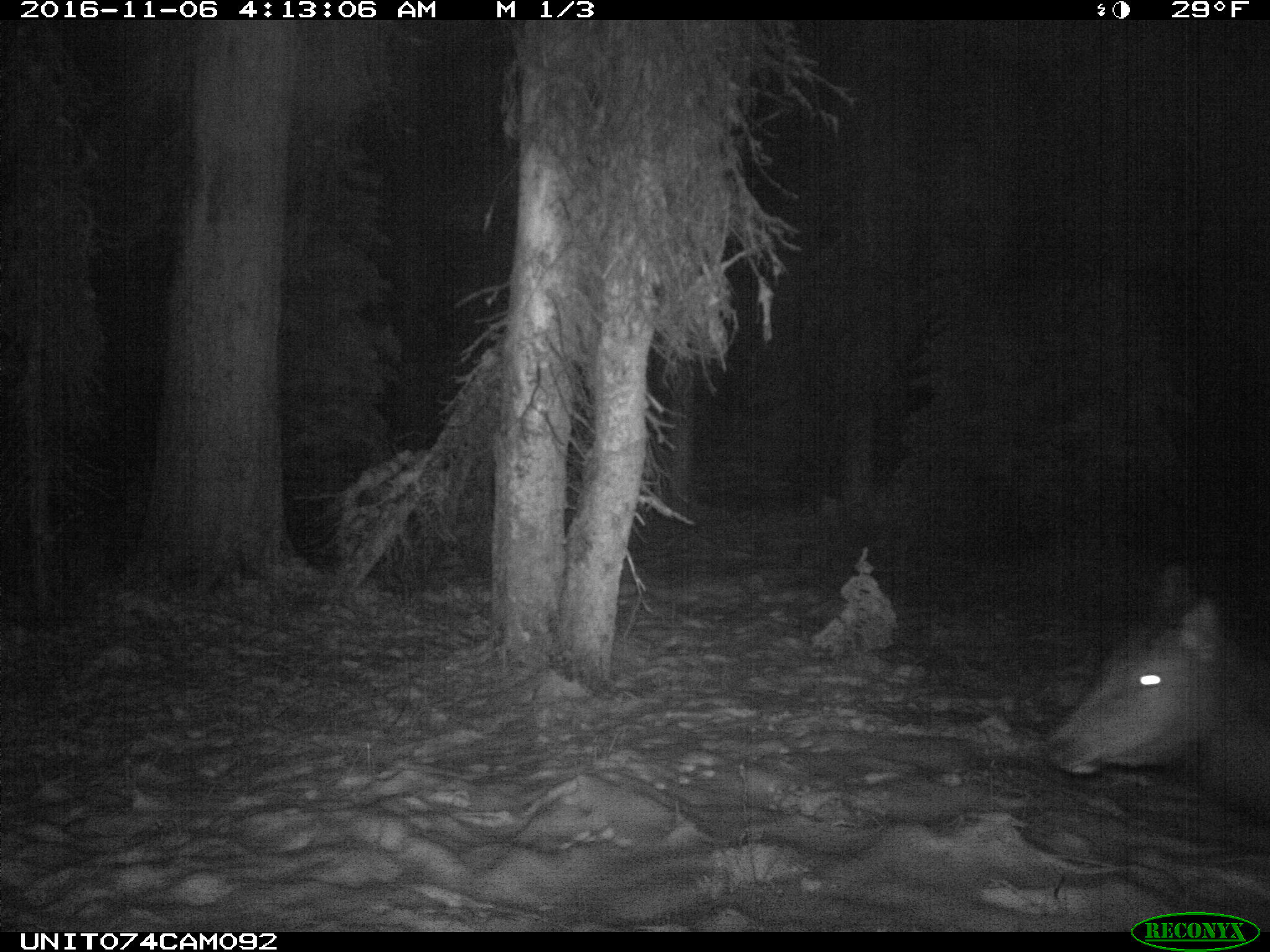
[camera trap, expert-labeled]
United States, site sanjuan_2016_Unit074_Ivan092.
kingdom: Animalia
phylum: Chordata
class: Mammalia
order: Artiodactyla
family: Cervidae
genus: Cervus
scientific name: Cervus elaphus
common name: red deer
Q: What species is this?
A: Cervus elaphus (red deer).